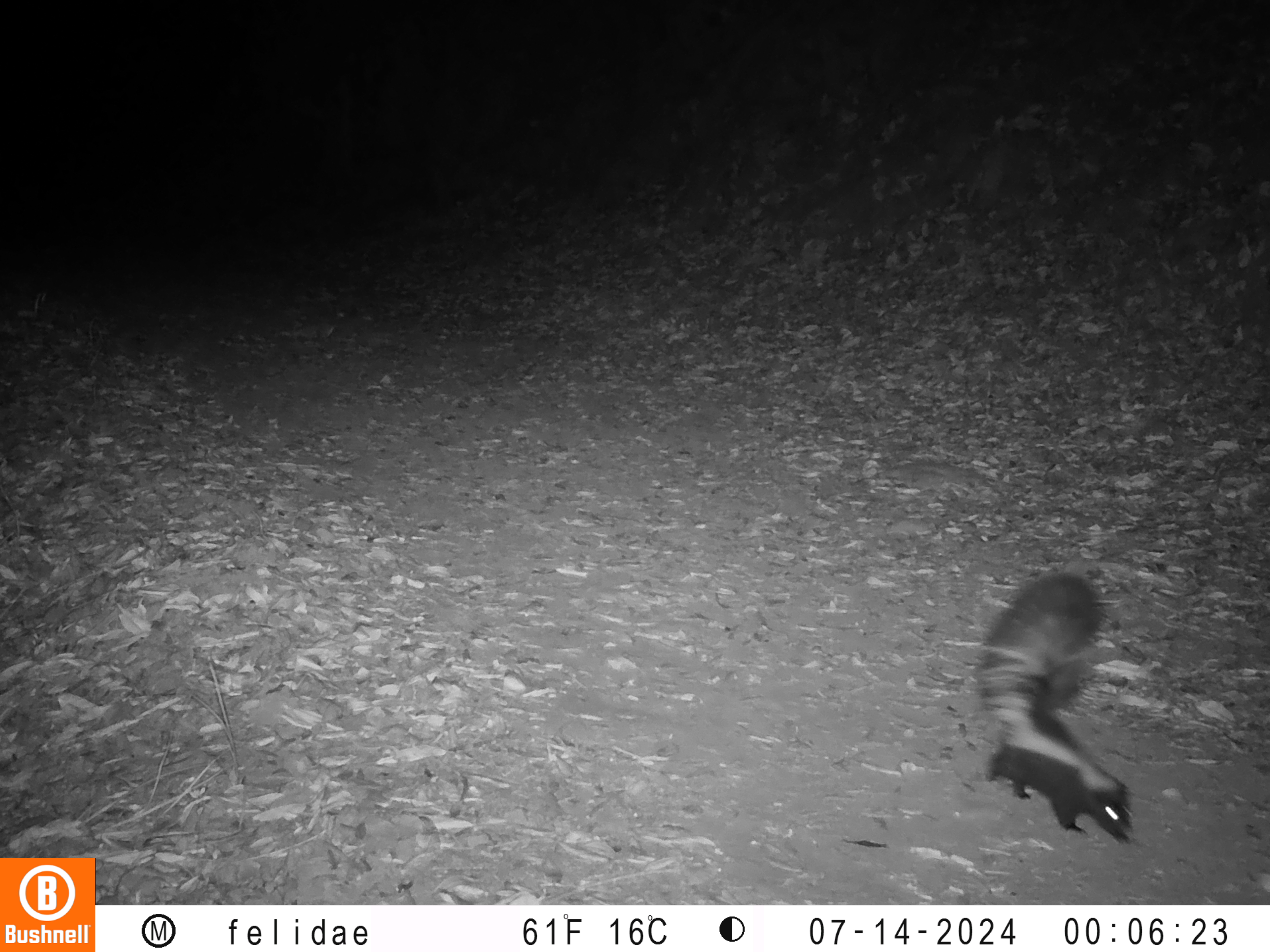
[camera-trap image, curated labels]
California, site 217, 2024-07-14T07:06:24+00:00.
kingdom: Animalia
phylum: Chordata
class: Mammalia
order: Carnivora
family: Mephitidae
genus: Mephitis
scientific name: Mephitis mephitis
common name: striped skunk